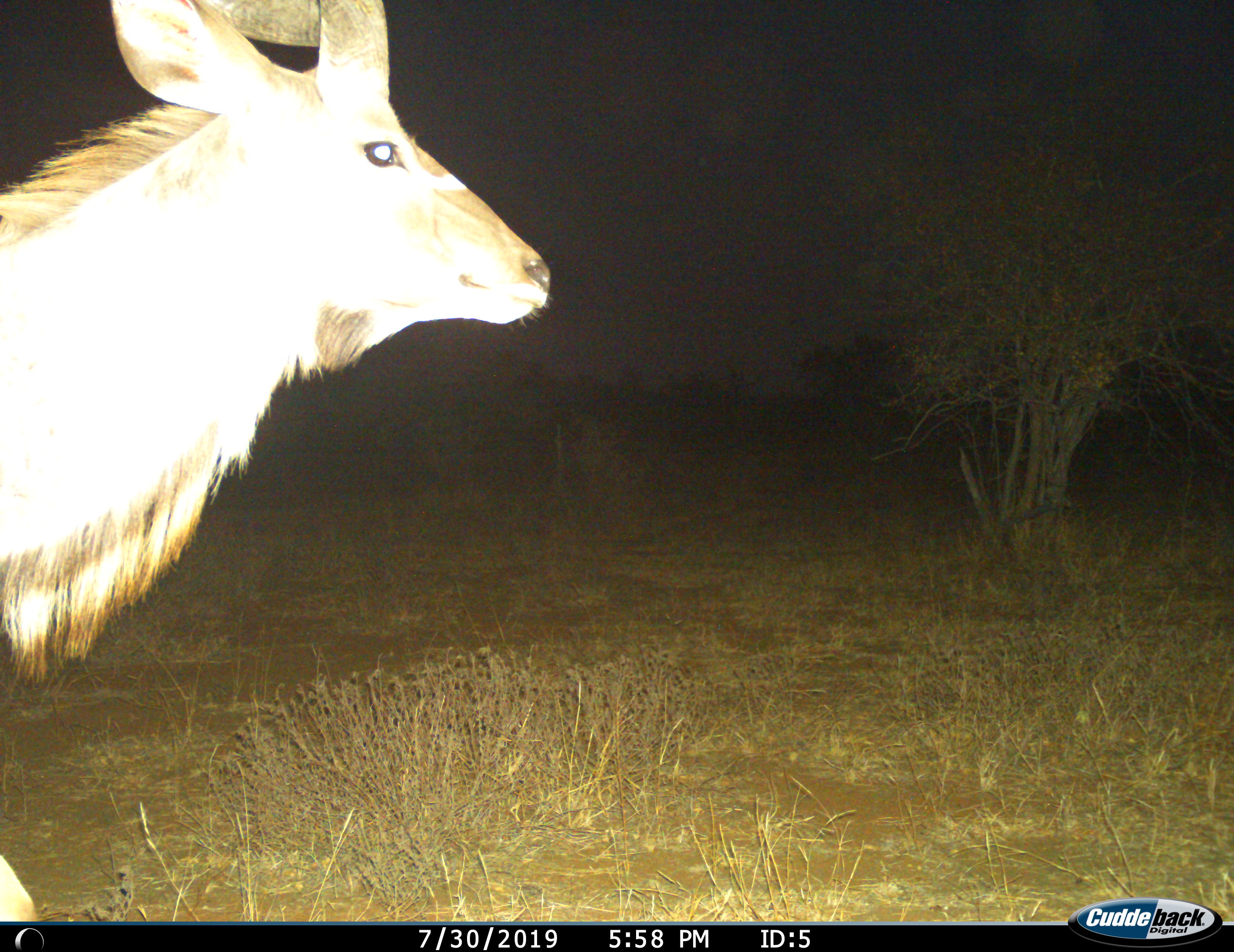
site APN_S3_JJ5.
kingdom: Animalia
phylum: Chordata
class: Mammalia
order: Artiodactyla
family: Bovidae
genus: Tragelaphus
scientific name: Tragelaphus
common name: kudu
Kudu (Tragelaphus), count 1. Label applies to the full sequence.